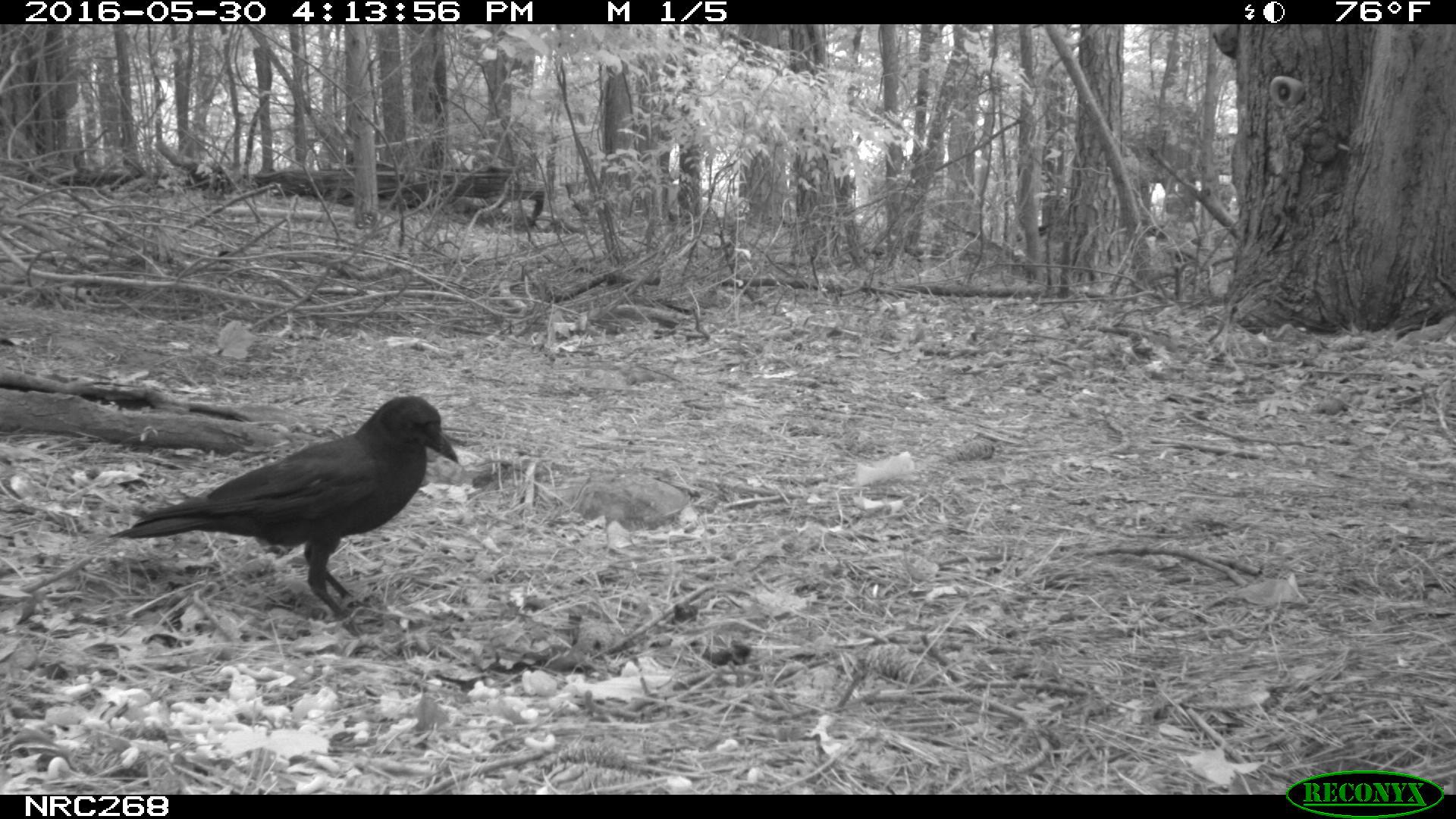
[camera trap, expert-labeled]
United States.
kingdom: Animalia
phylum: Chordata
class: Aves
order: Passeriformes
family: Corvidae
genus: Corvus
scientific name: Corvus brachyrhynchos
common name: american crow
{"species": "American Crow (Corvus brachyrhynchos)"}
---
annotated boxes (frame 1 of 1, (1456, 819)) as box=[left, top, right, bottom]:
American Crow: box=[115, 393, 473, 623]